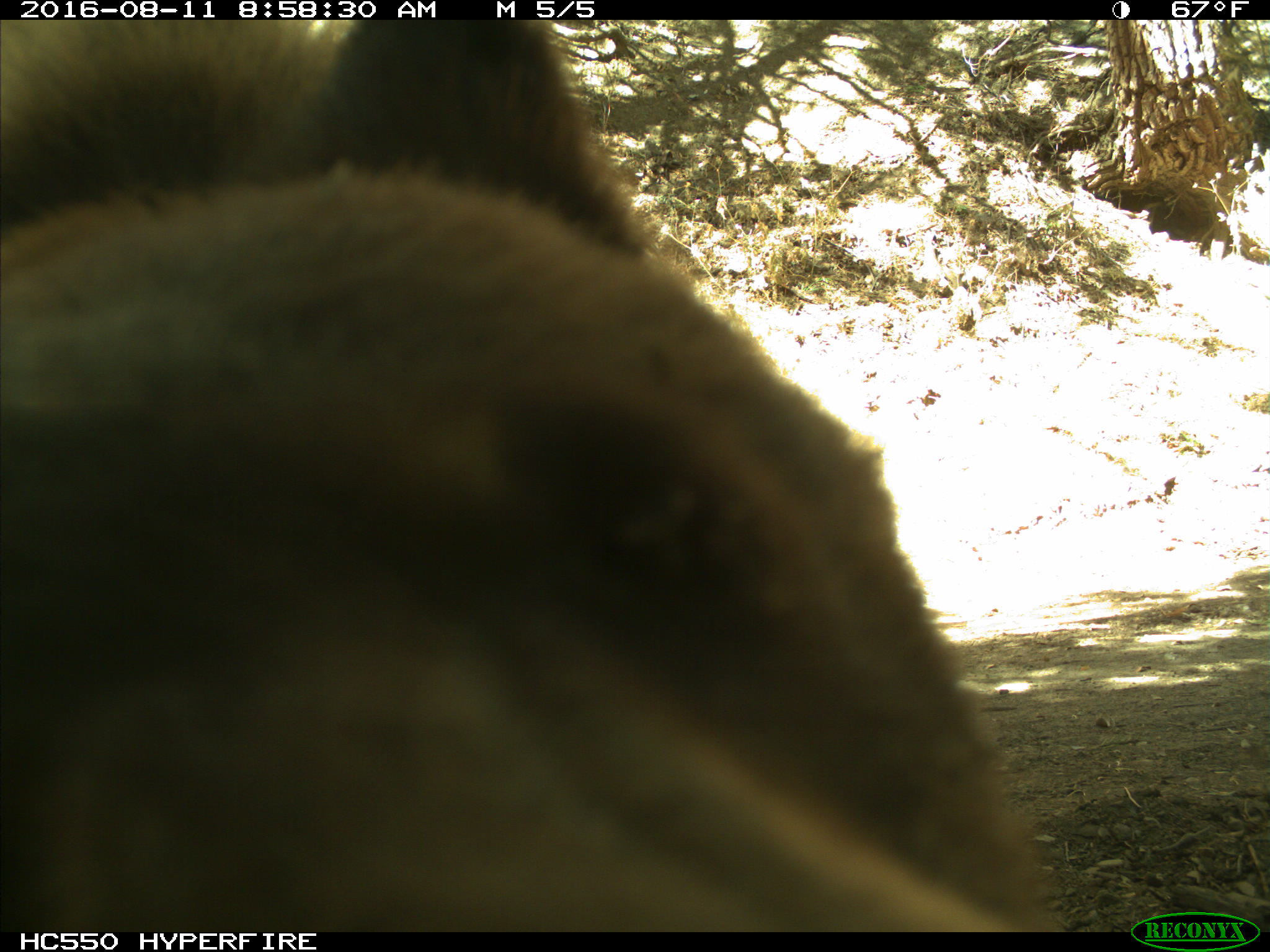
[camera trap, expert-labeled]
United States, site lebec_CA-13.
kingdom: Animalia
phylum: Chordata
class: Mammalia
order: Carnivora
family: Ursidae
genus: Ursus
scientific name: Ursus americanus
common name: american black bear